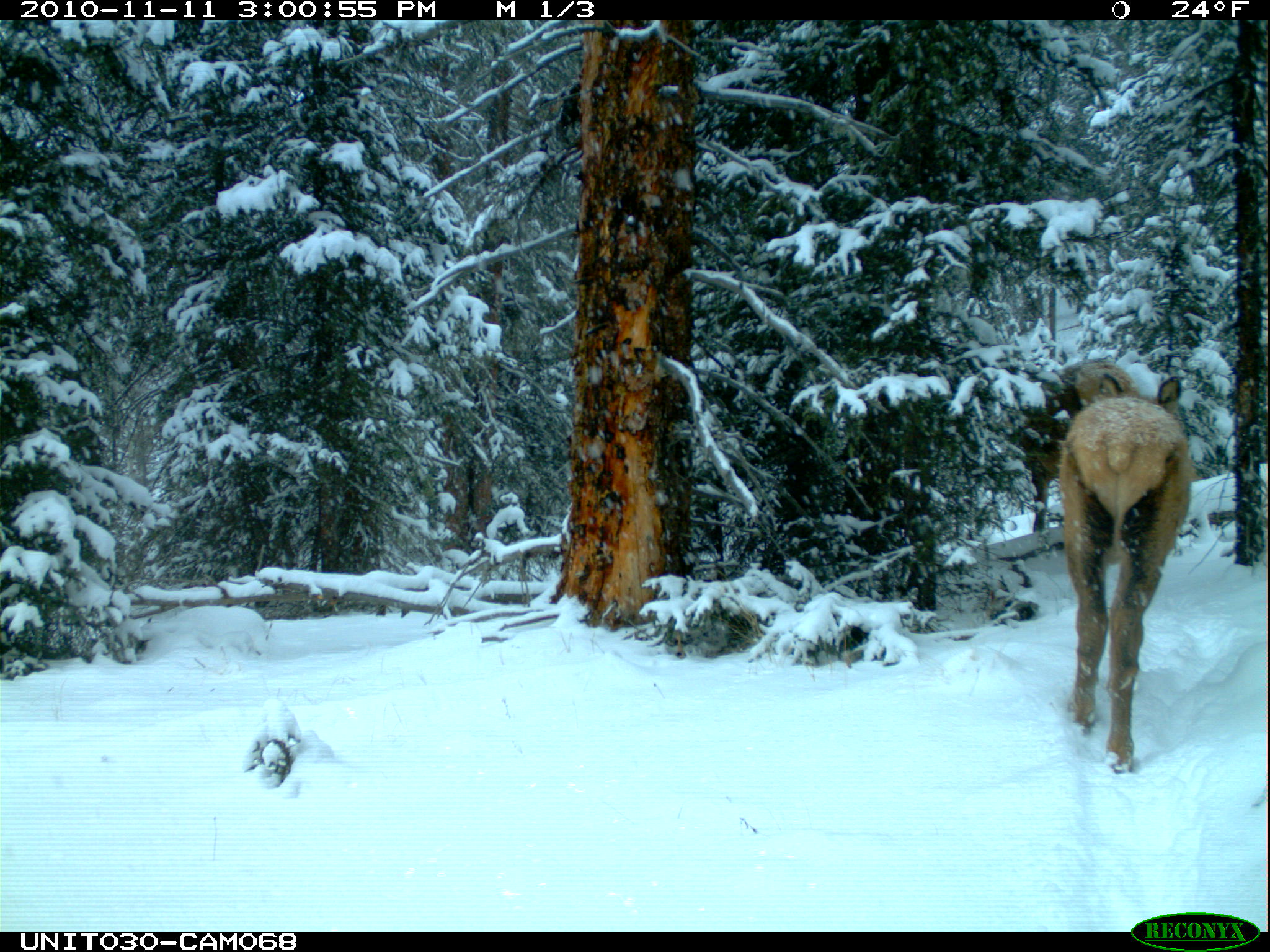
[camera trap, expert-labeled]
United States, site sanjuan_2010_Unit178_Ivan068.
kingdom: Animalia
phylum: Chordata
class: Mammalia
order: Artiodactyla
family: Cervidae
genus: Cervus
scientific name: Cervus elaphus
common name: red deer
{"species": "Cervus elaphus (red deer)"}